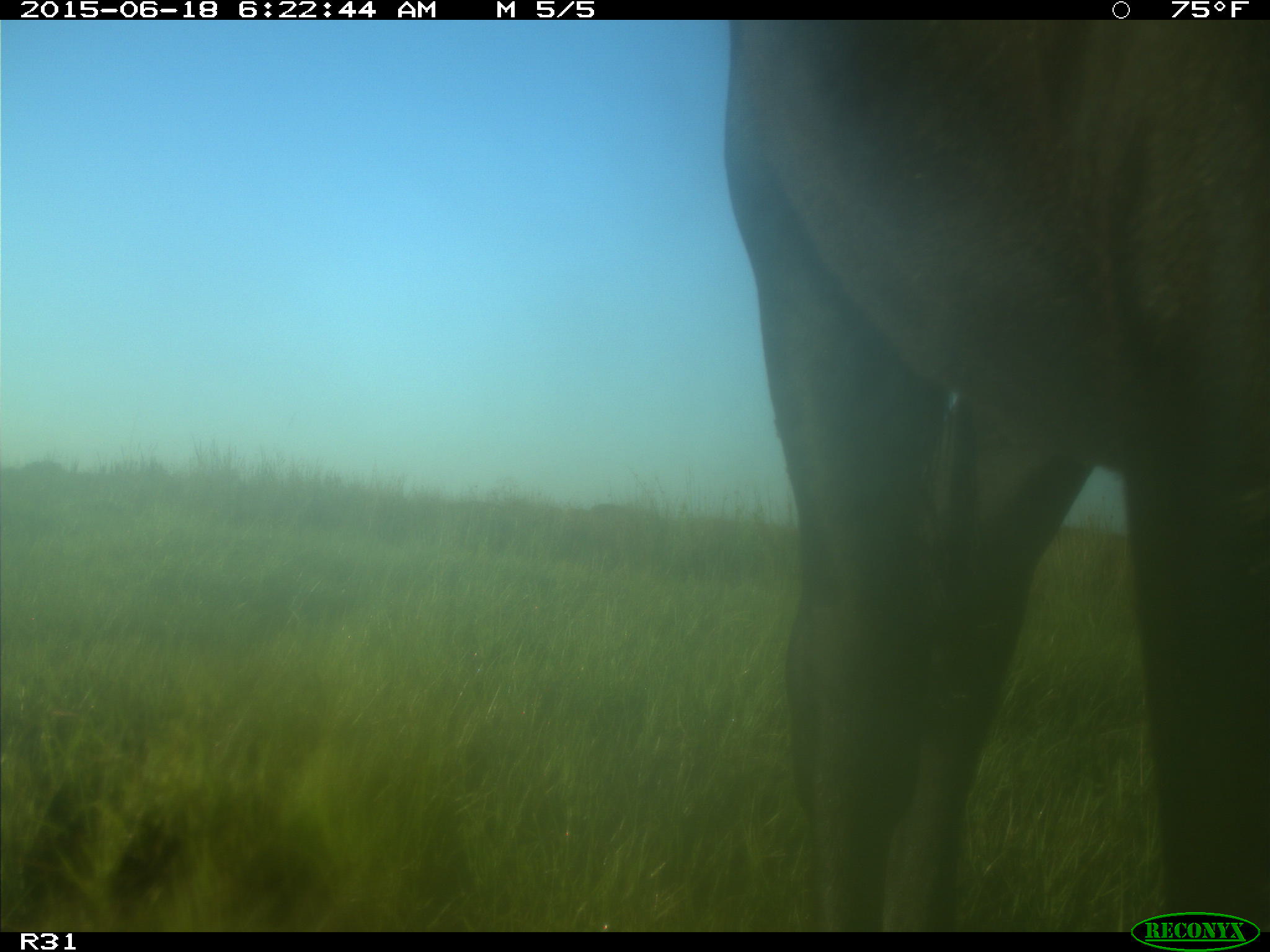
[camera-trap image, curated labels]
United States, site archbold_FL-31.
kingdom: Animalia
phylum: Chordata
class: Mammalia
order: Artiodactyla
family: Bovidae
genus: Bos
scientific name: Bos taurus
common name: domestic cow